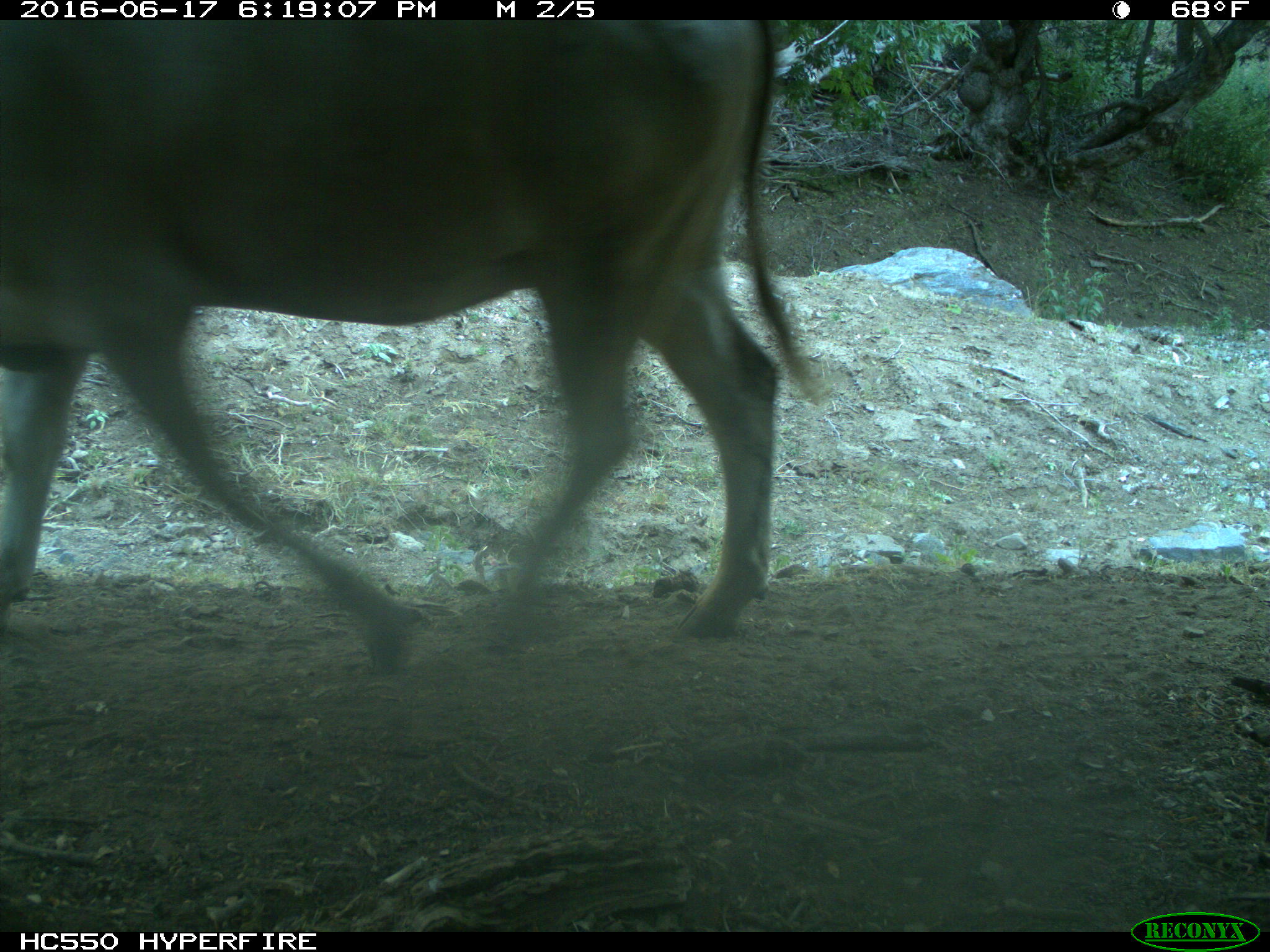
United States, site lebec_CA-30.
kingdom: Animalia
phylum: Chordata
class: Mammalia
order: Artiodactyla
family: Bovidae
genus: Bos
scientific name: Bos taurus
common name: domestic cow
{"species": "Bos taurus (domestic cow)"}